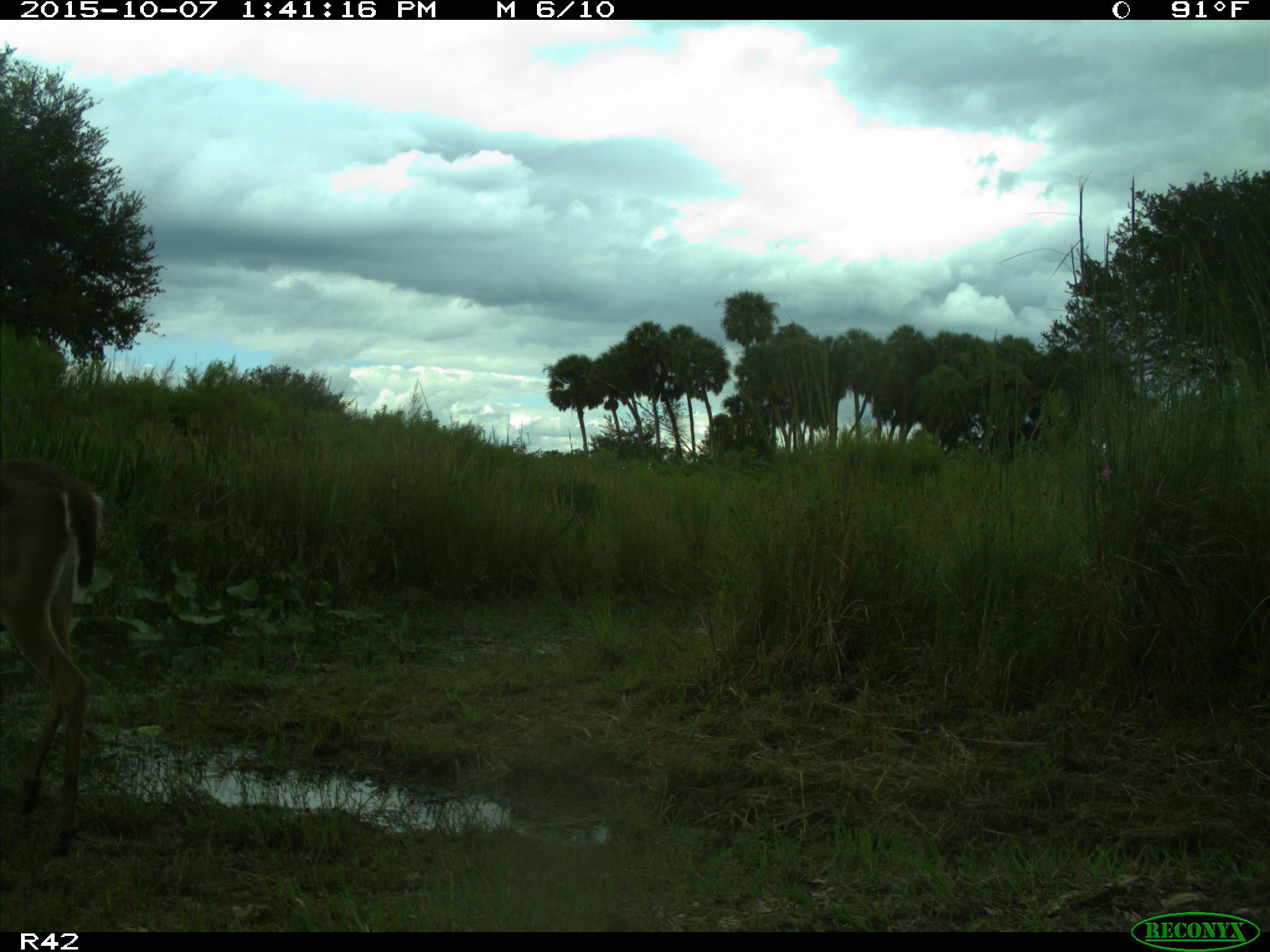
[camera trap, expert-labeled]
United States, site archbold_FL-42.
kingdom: Animalia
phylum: Chordata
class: Mammalia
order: Artiodactyla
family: Cervidae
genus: Odocoileus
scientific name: Odocoileus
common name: deer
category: unidentified deer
Unidentified deer (deer) (Odocoileus).